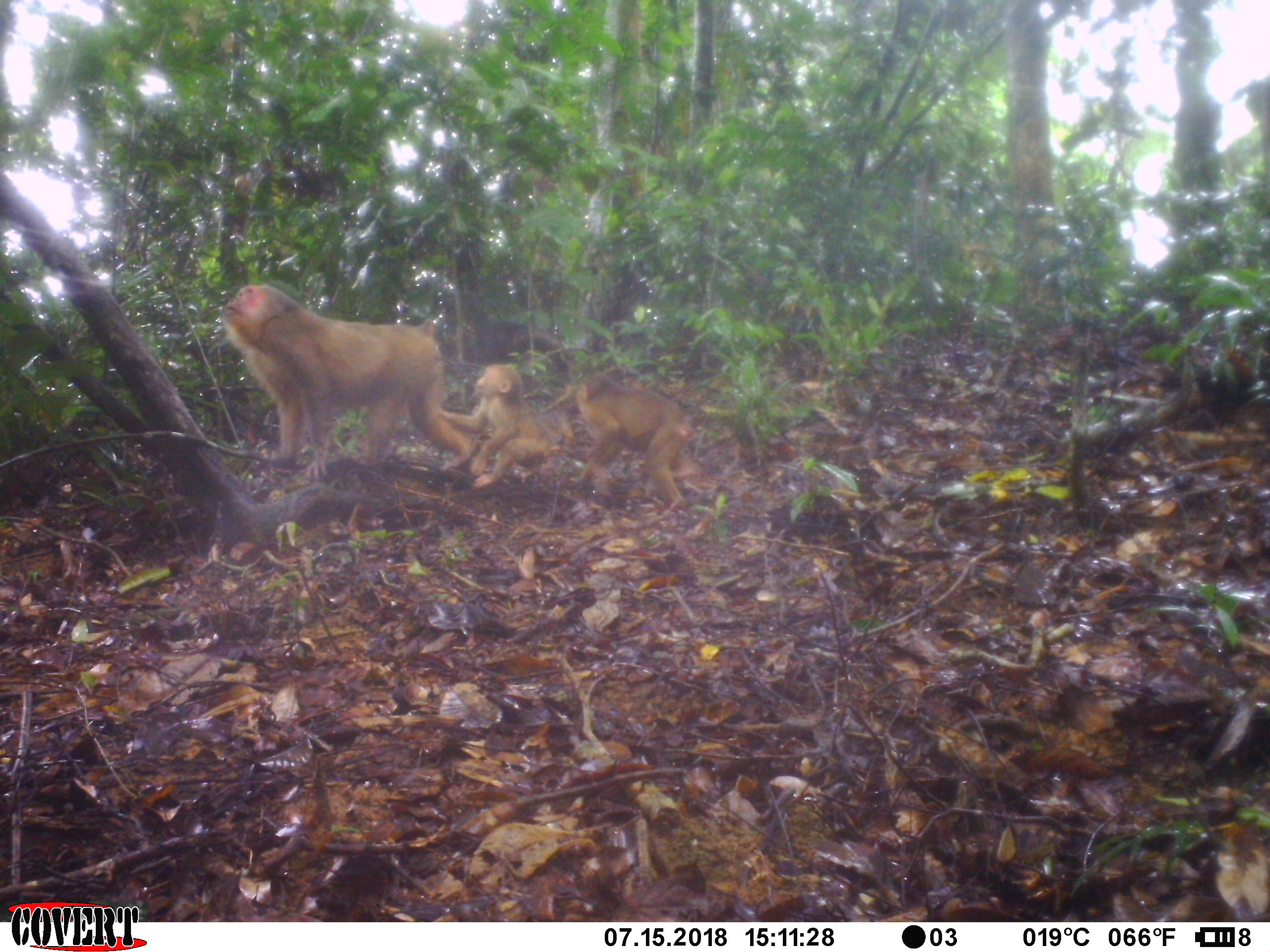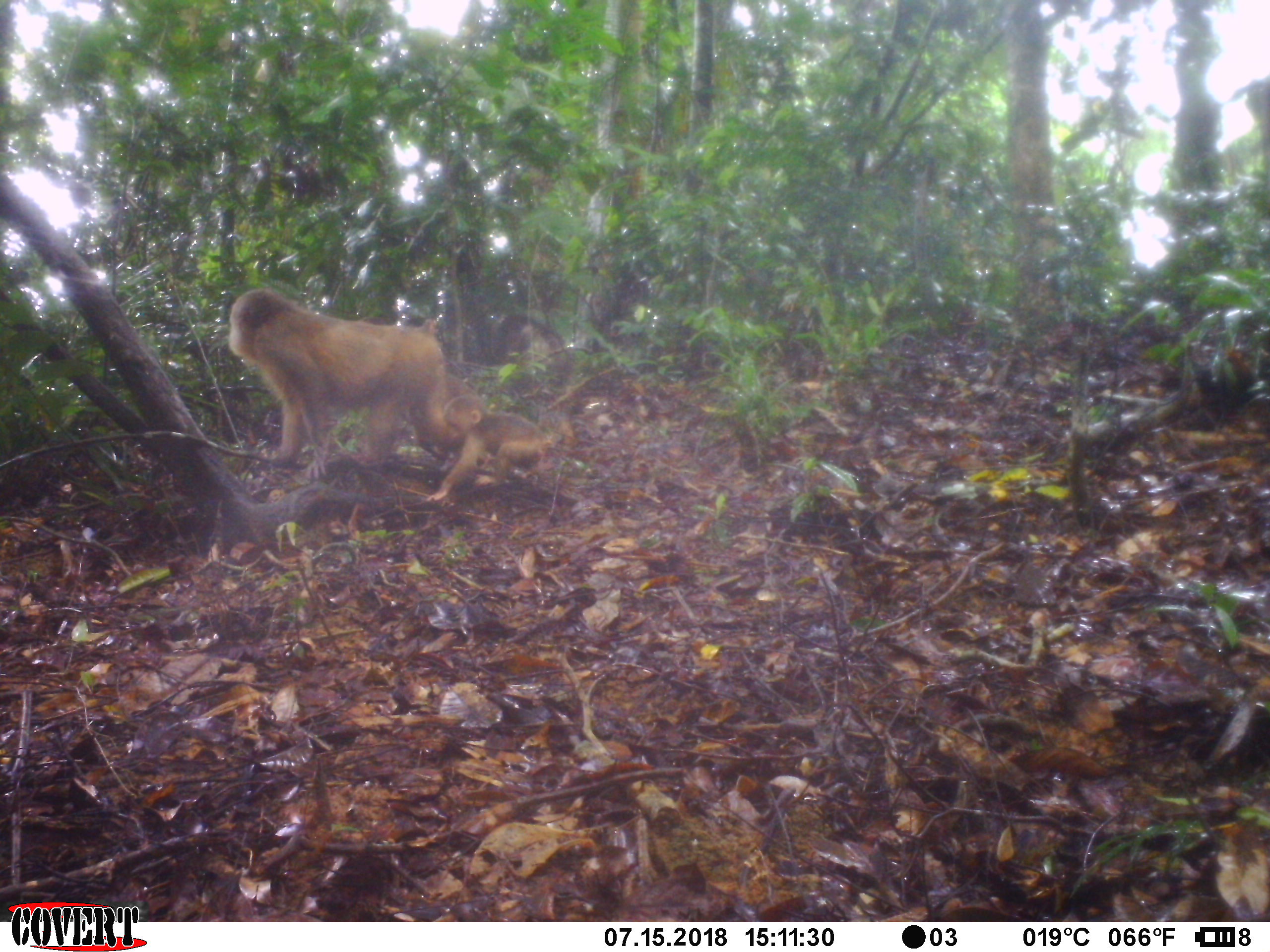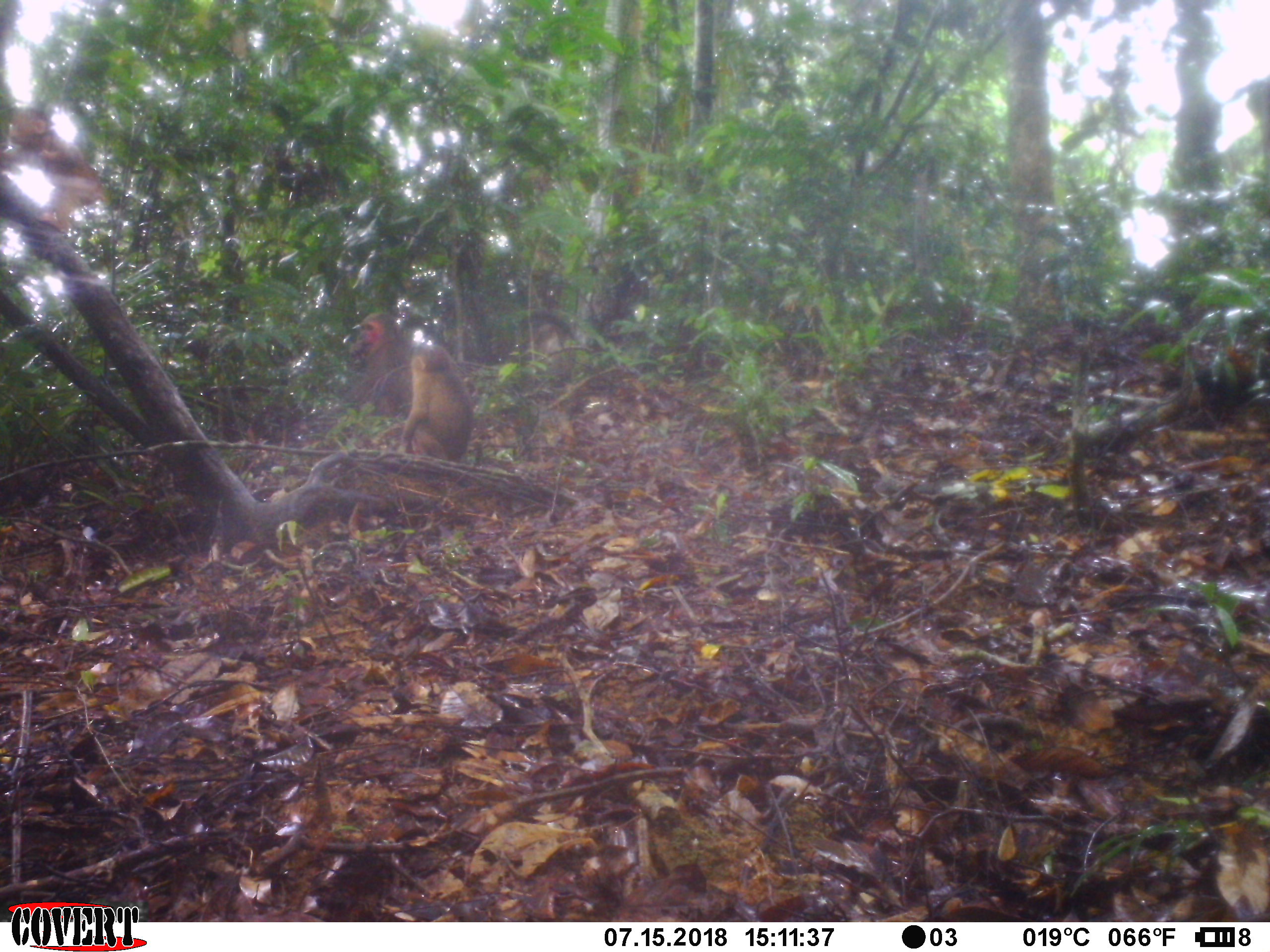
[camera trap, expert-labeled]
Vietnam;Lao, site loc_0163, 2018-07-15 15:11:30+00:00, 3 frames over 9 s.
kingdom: Animalia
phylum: Chordata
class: Mammalia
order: Primates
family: Cercopithecidae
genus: Macaca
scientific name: Macaca arctoides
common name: stump-tailed macaque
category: stump tailed macaque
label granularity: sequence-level